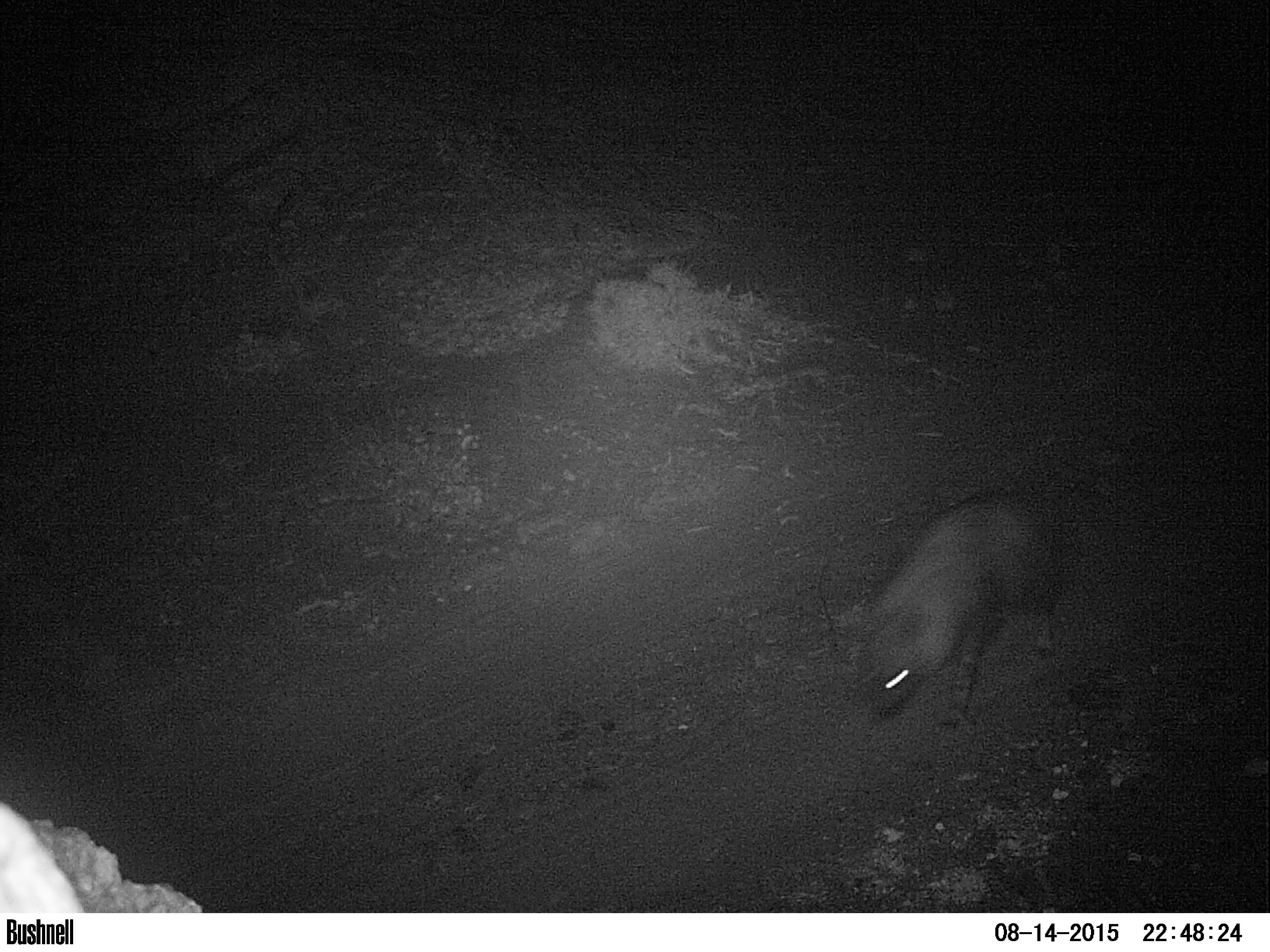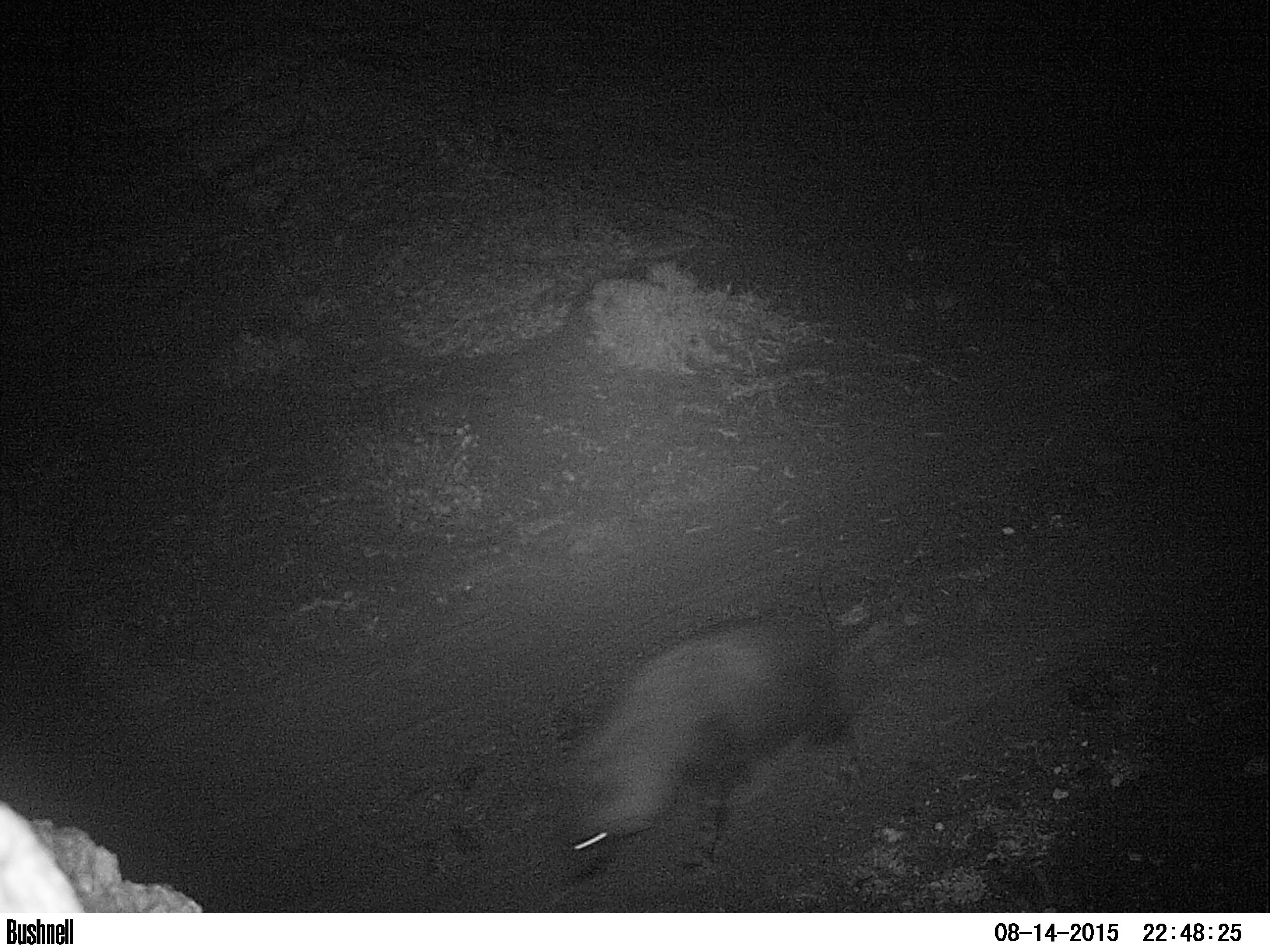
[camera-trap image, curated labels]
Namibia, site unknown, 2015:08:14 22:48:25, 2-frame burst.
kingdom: Animalia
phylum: Chordata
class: Mammalia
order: Carnivora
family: Hyaenidae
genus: Parahyaena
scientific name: Parahyaena brunnea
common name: brown hyena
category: hyaena brunnea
Hyaena brunnea (brown hyena) (Parahyaena brunnea).